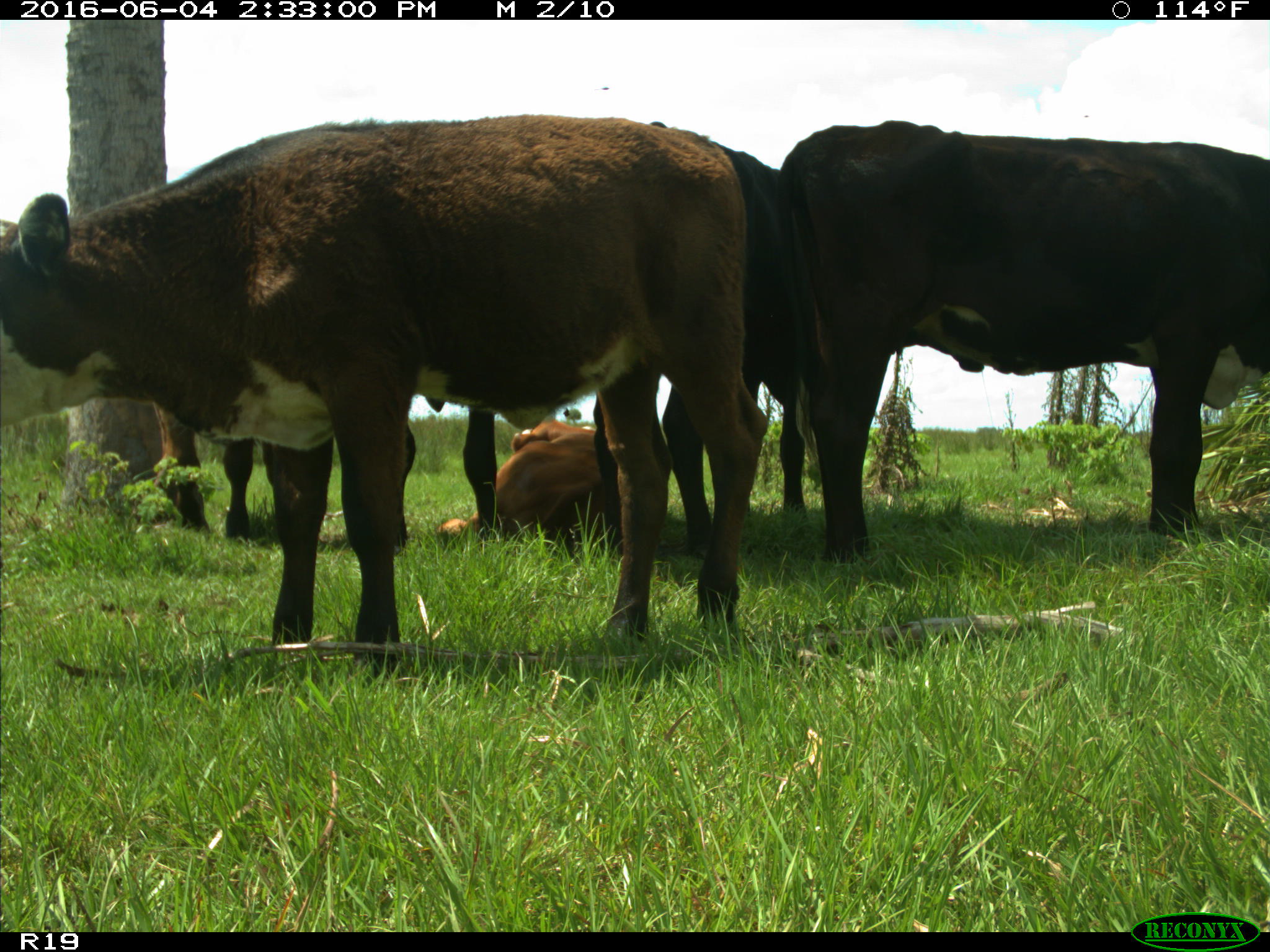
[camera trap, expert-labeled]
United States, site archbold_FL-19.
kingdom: Animalia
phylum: Chordata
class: Mammalia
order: Artiodactyla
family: Bovidae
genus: Bos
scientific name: Bos taurus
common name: domestic cow